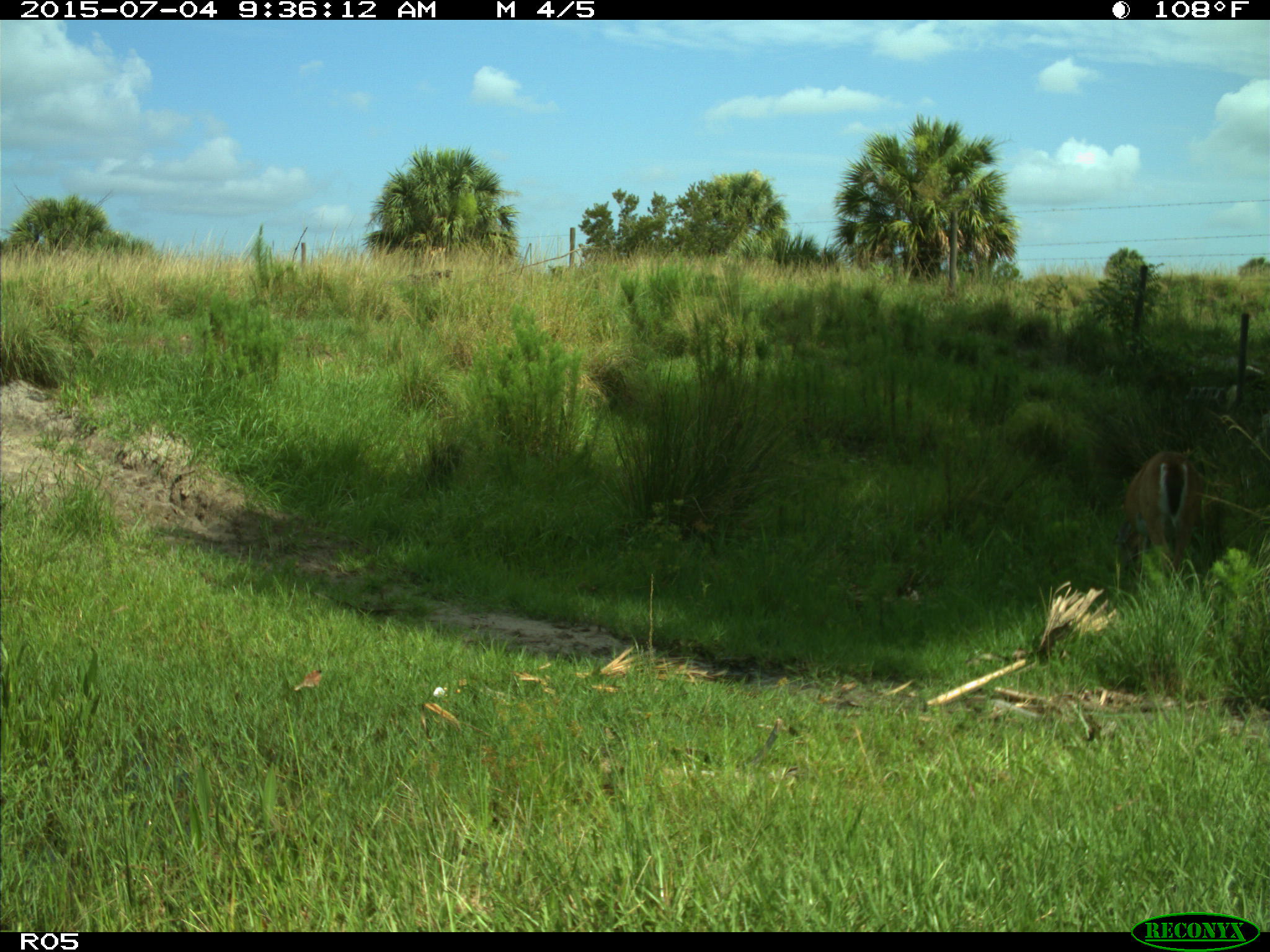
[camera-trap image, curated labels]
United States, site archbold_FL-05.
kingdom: Animalia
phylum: Chordata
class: Mammalia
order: Artiodactyla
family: Cervidae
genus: Odocoileus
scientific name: Odocoileus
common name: deer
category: unidentified deer